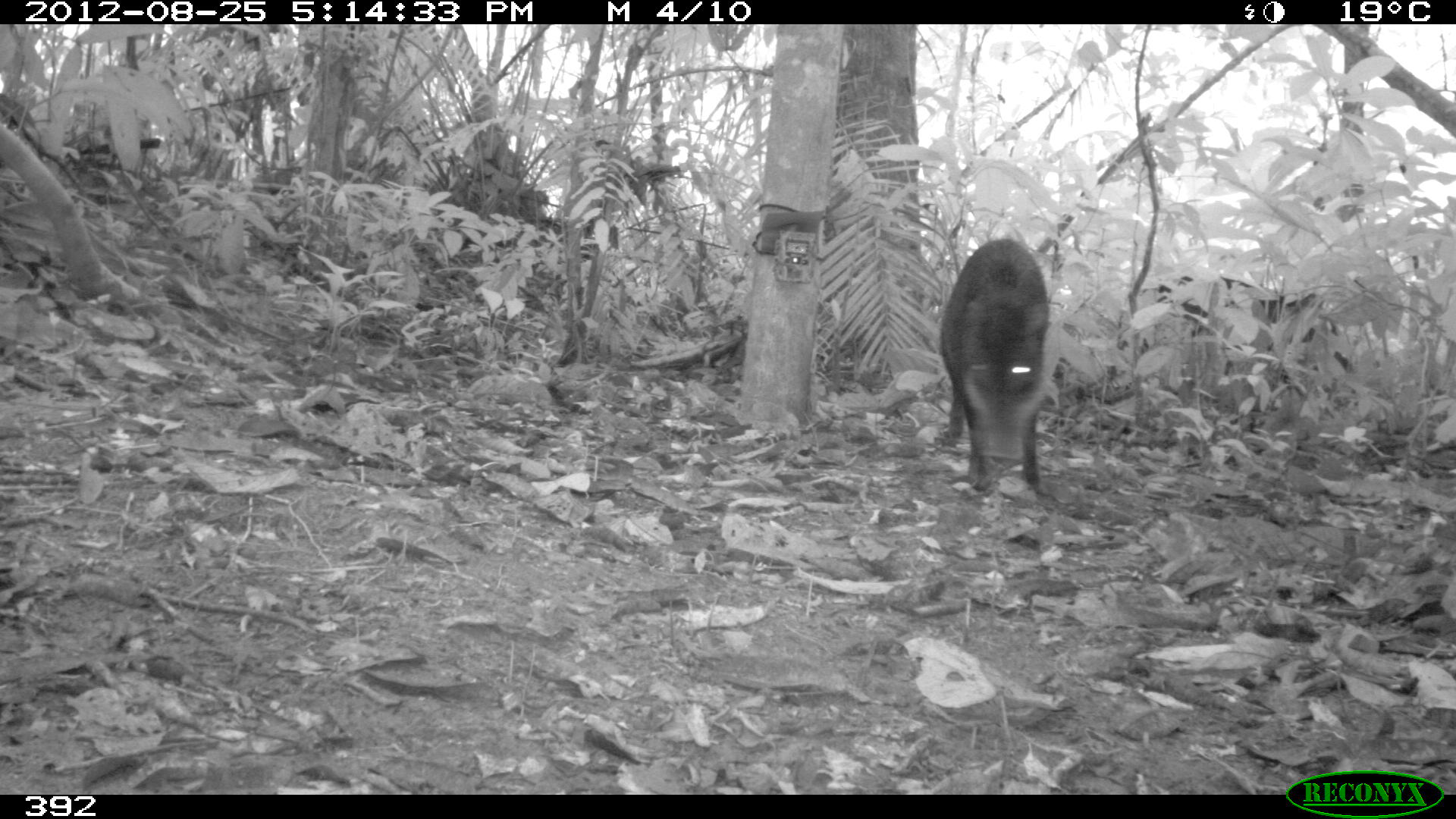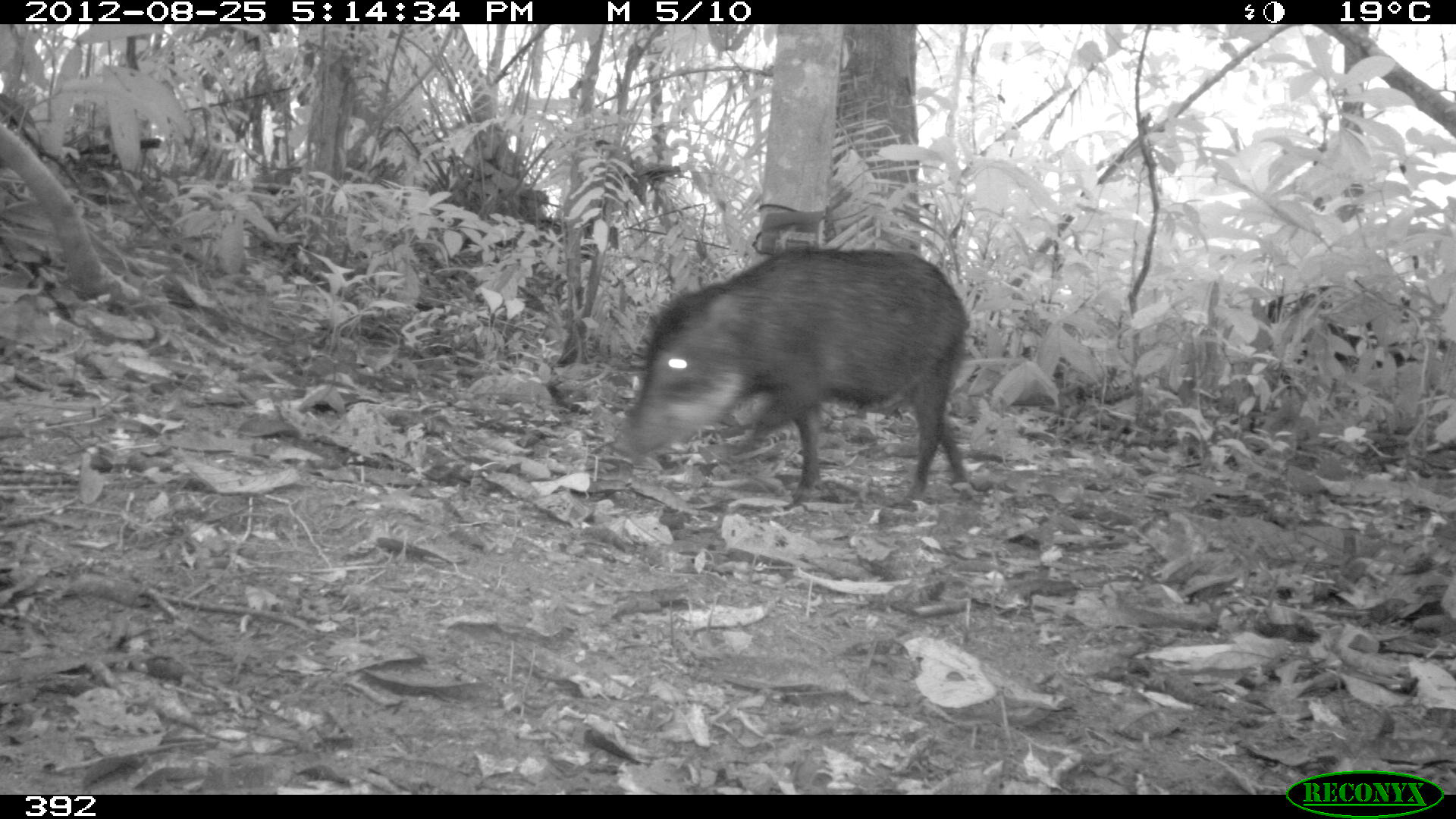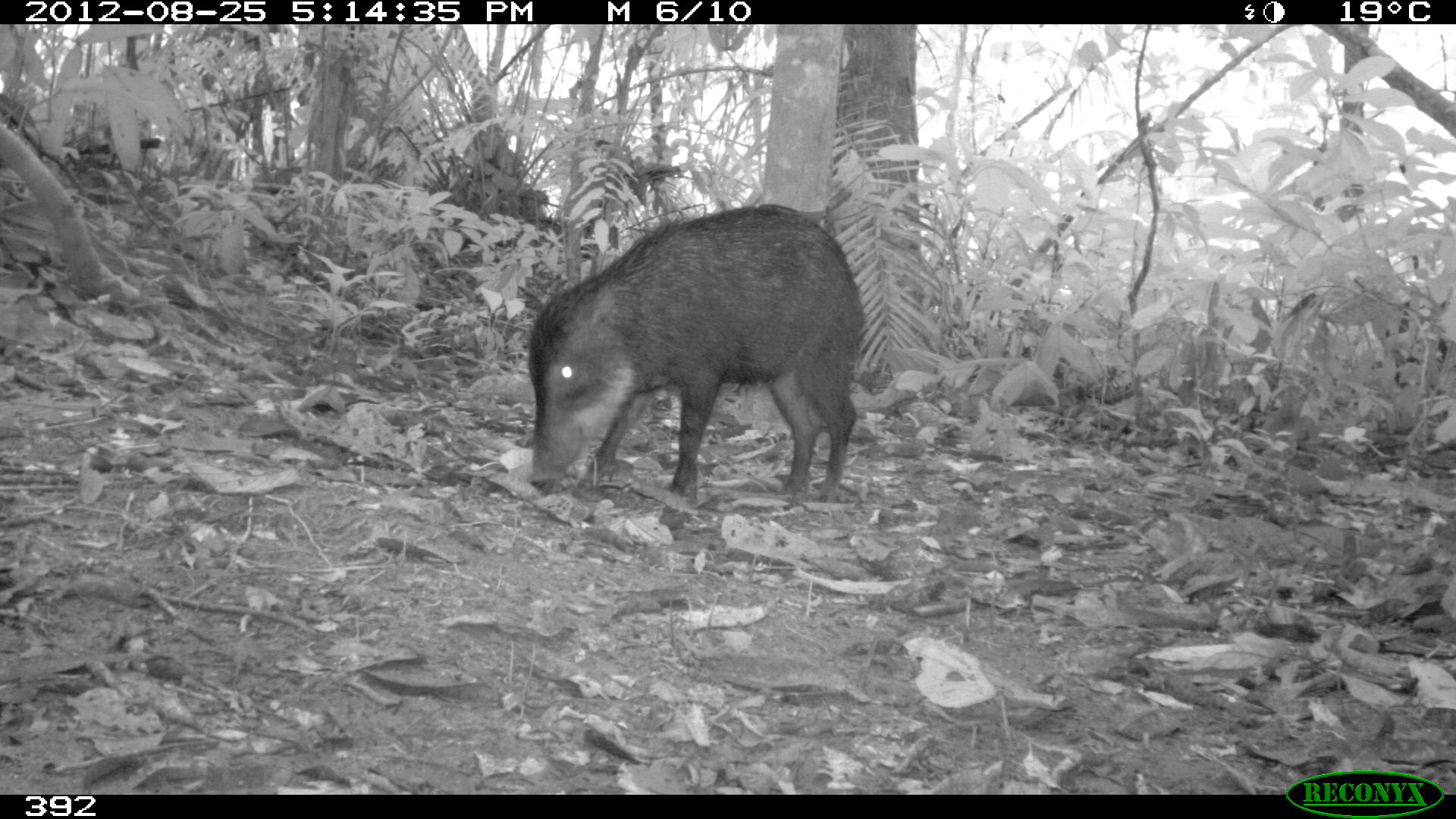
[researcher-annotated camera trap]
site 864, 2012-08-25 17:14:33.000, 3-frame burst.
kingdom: Animalia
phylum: Chordata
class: Mammalia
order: Artiodactyla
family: Tayassuidae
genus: Tayassu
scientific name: Tayassu pecari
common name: white-lipped peccary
Tayassu pecari (white-lipped peccary).